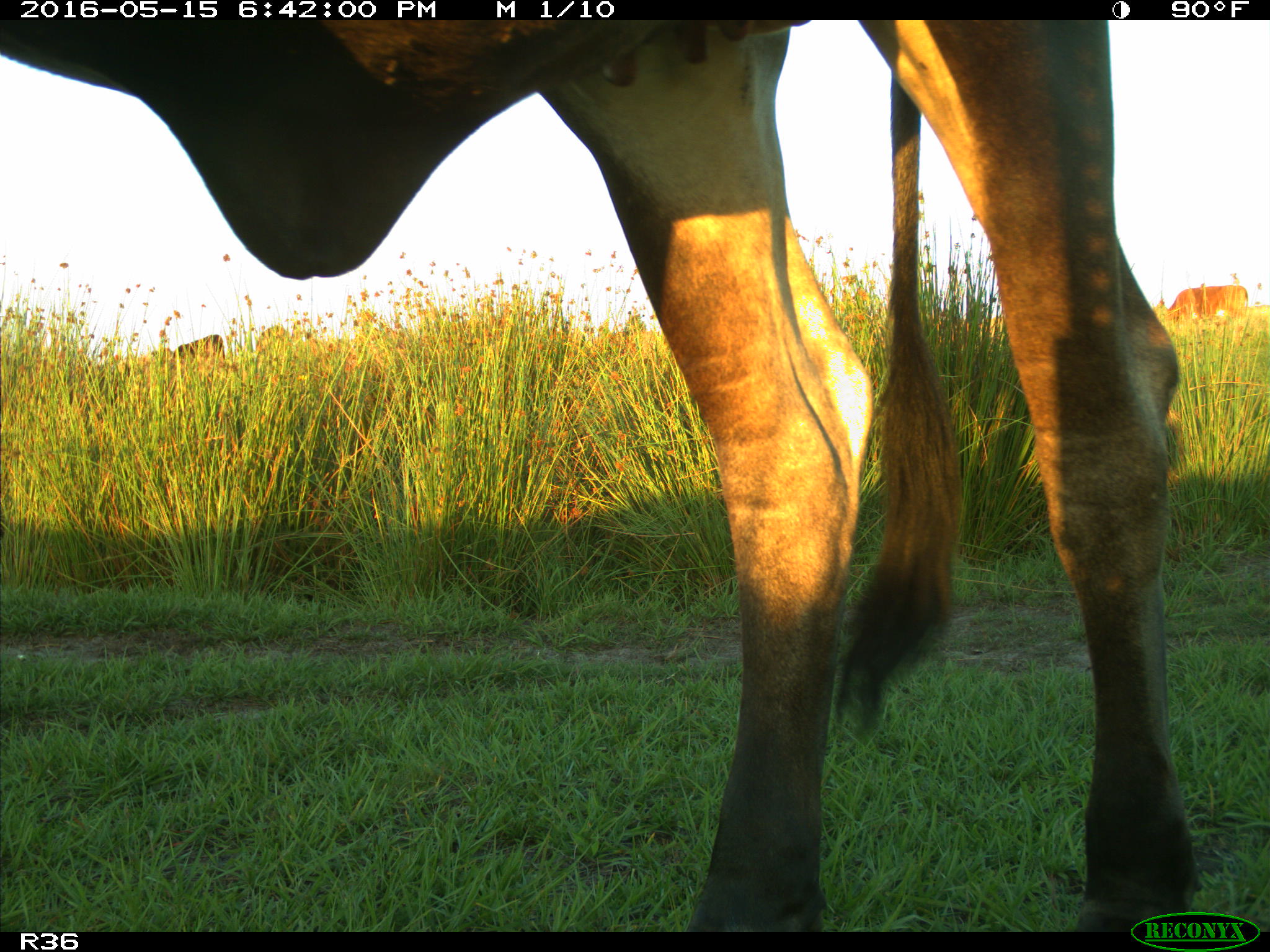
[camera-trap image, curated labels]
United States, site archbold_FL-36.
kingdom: Animalia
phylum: Chordata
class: Mammalia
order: Artiodactyla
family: Bovidae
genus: Bos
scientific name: Bos taurus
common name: domestic cow